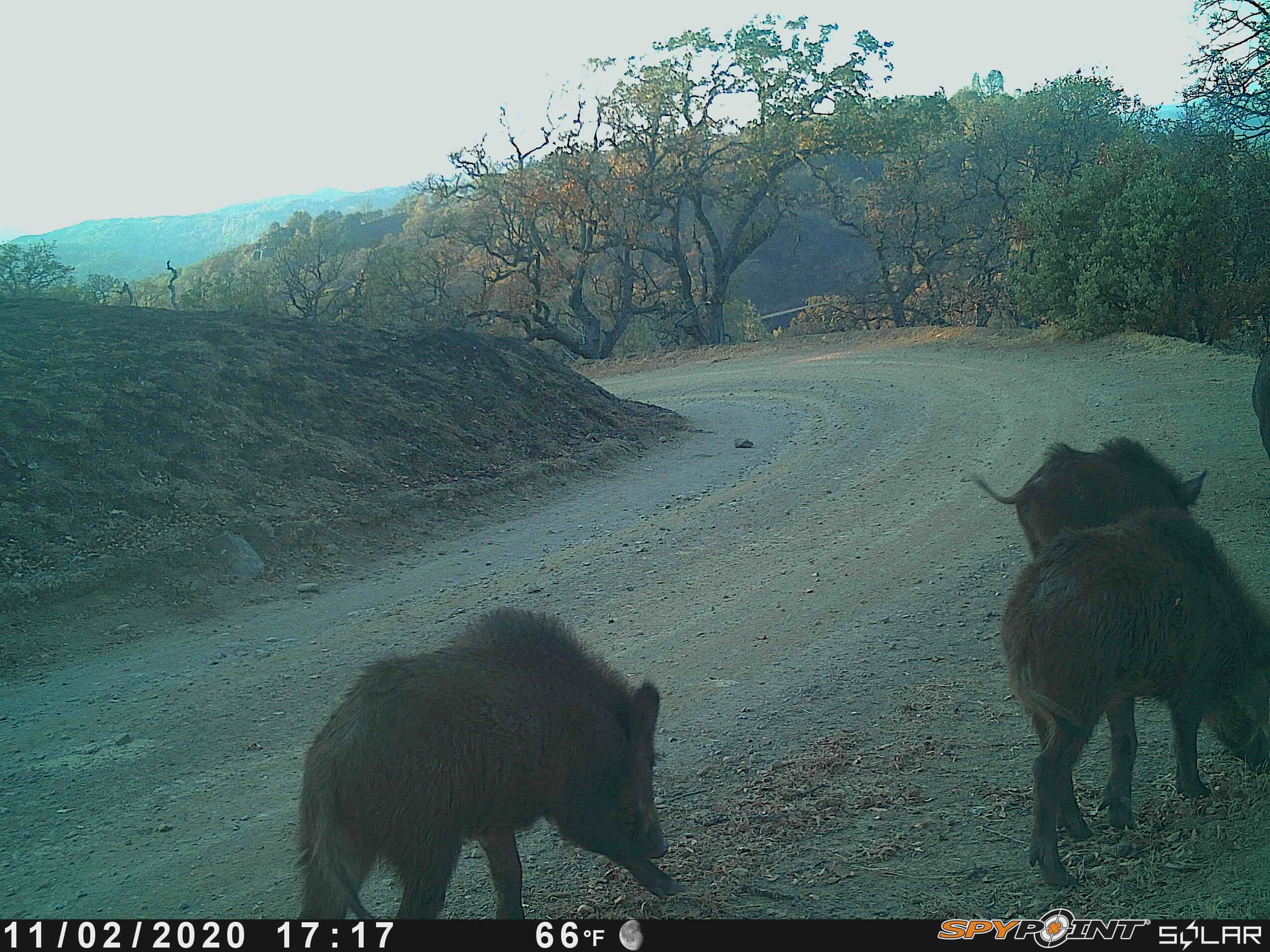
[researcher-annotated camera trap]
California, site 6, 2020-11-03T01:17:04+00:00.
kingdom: Animalia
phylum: Chordata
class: Mammalia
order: Artiodactyla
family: Suidae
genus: Sus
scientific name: Sus scrofa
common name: wild boar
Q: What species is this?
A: Wild boar (Sus scrofa).